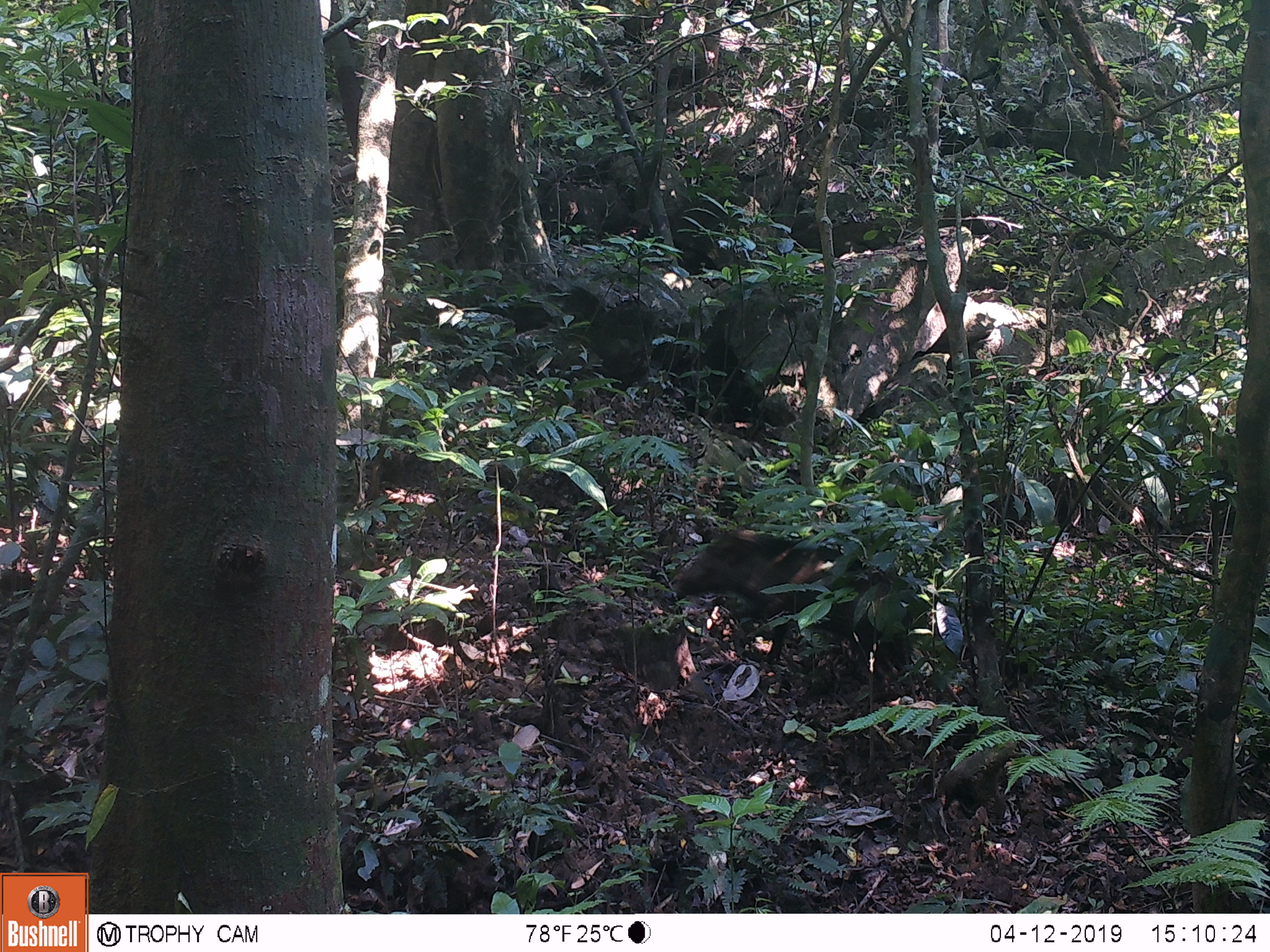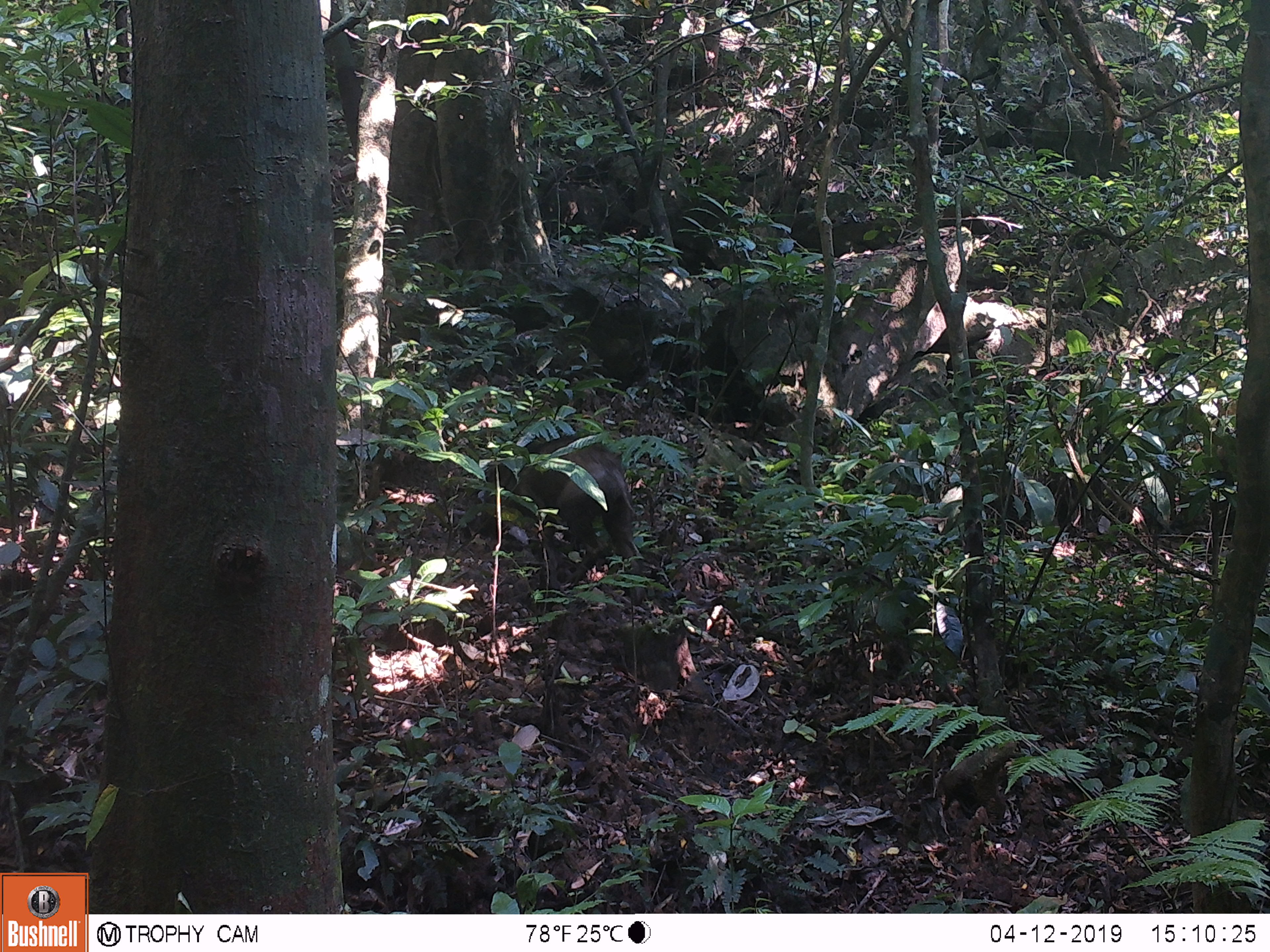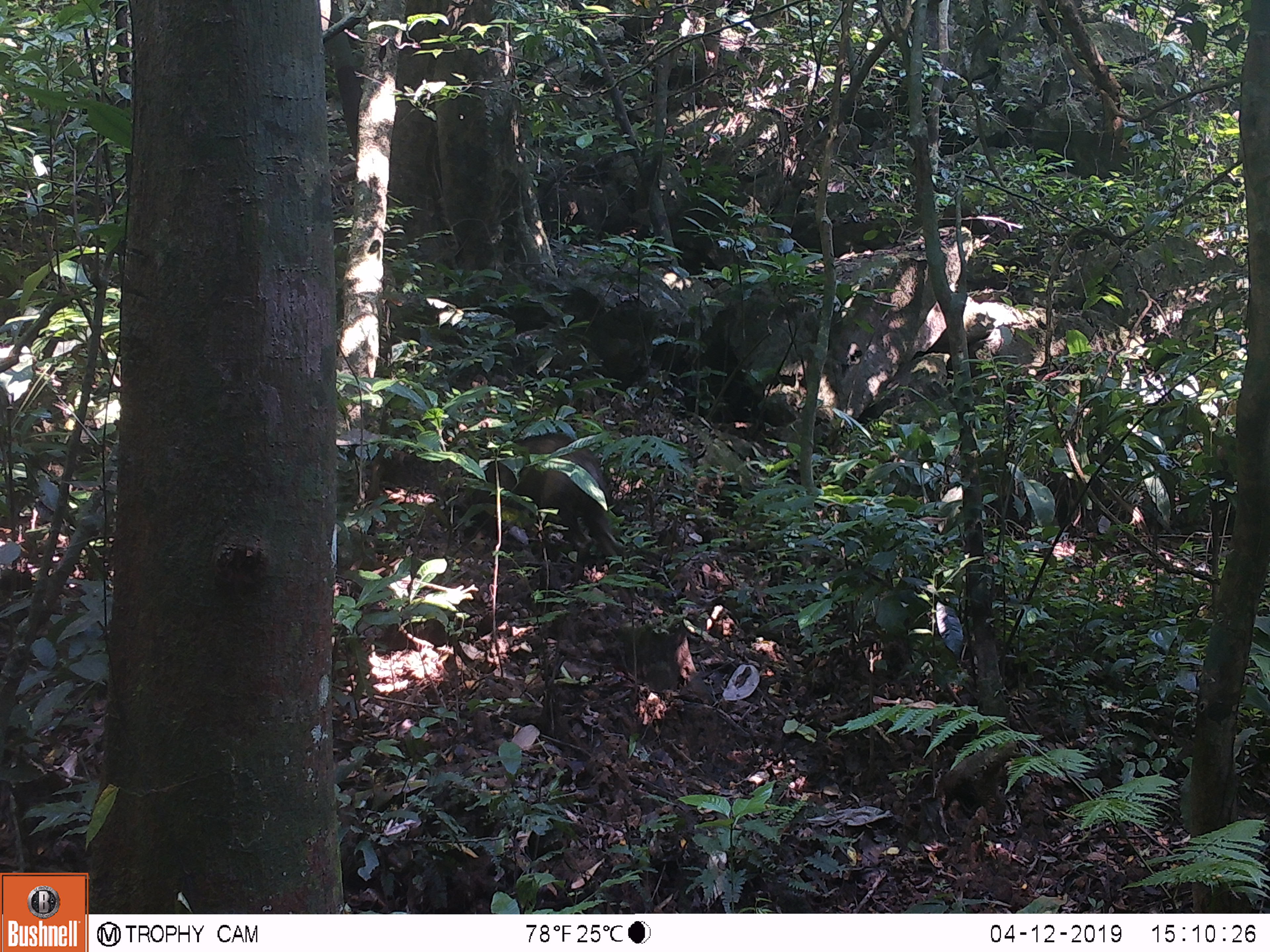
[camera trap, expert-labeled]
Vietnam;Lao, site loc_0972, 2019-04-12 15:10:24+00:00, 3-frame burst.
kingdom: Animalia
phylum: Chordata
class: Mammalia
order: Artiodactyla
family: Suidae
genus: Sus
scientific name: Sus scrofa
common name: eurasian wild pig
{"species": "eurasian wild pig (Sus scrofa)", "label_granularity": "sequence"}